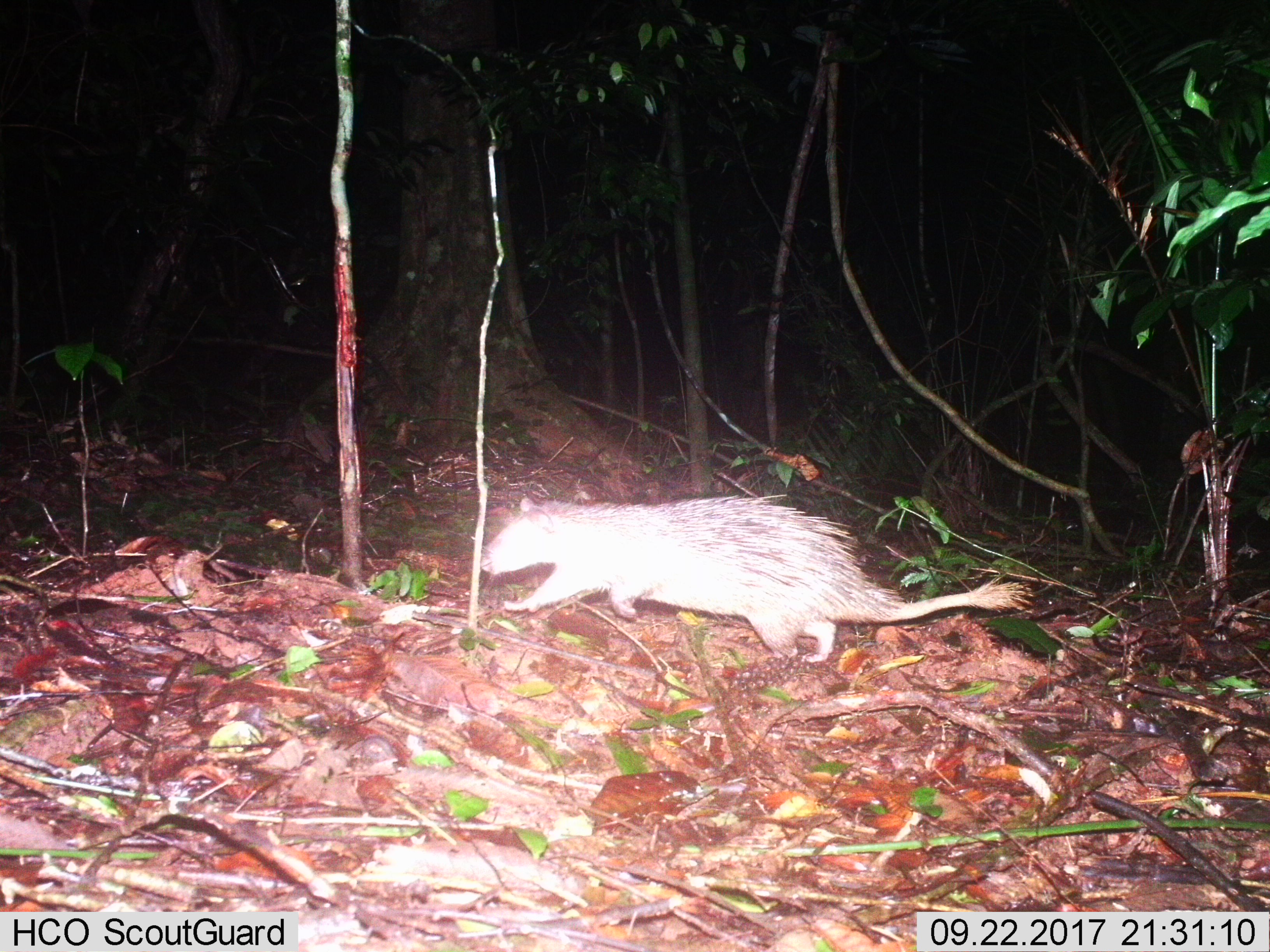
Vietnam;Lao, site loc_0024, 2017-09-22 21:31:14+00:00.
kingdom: Animalia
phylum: Chordata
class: Mammalia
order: Rodentia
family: Hystricidae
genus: Atherurus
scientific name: Atherurus macrourus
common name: asiatic brush-tailed porcupine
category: asiatic brush tailed porcupine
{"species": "asiatic brush tailed porcupine (asiatic brush-tailed porcupine) (Atherurus macrourus)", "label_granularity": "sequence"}